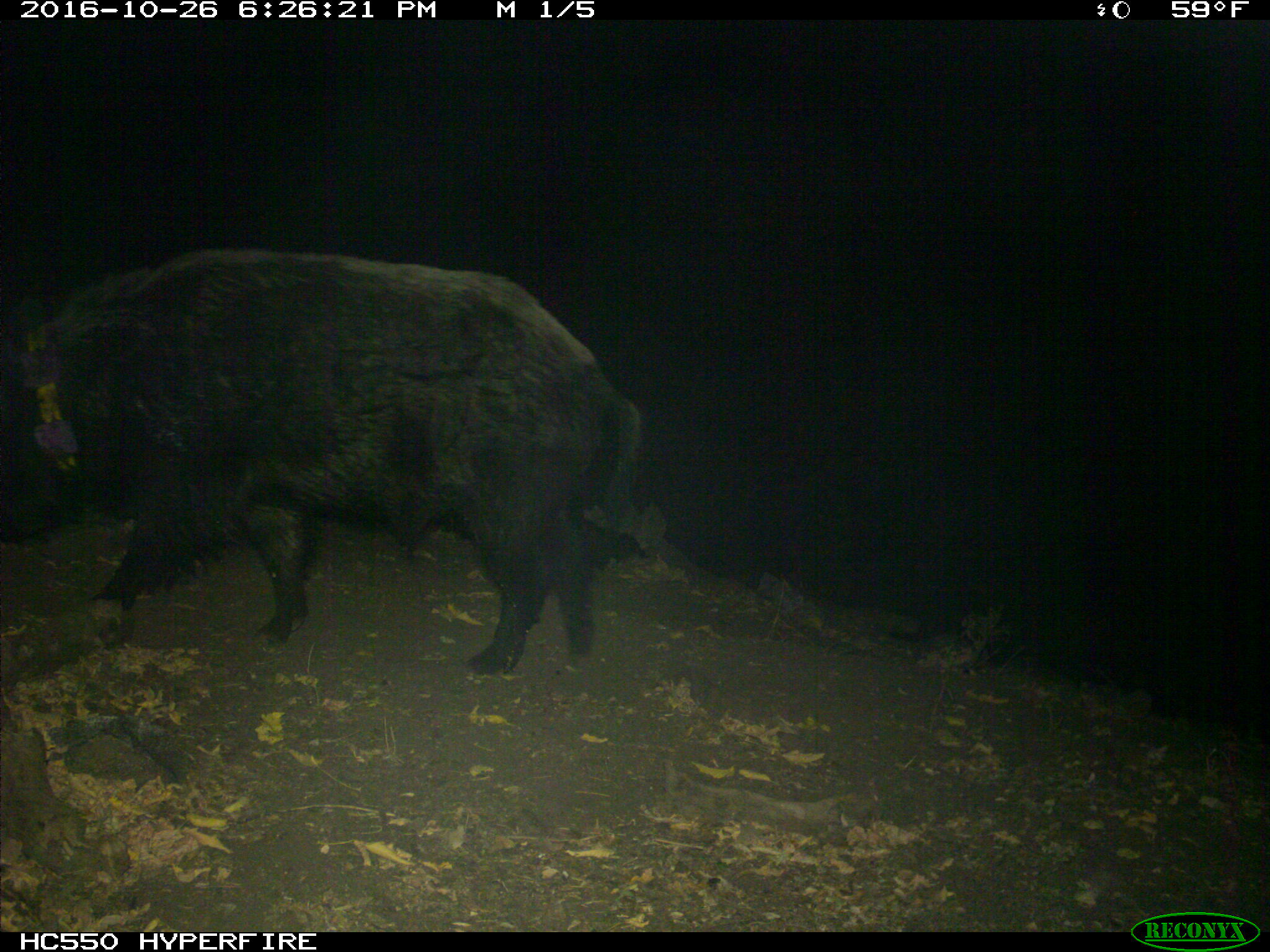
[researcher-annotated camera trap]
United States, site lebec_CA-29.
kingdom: Animalia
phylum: Chordata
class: Mammalia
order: Artiodactyla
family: Suidae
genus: Sus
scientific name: Sus scrofa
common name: wild boar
Sus scrofa (wild boar).